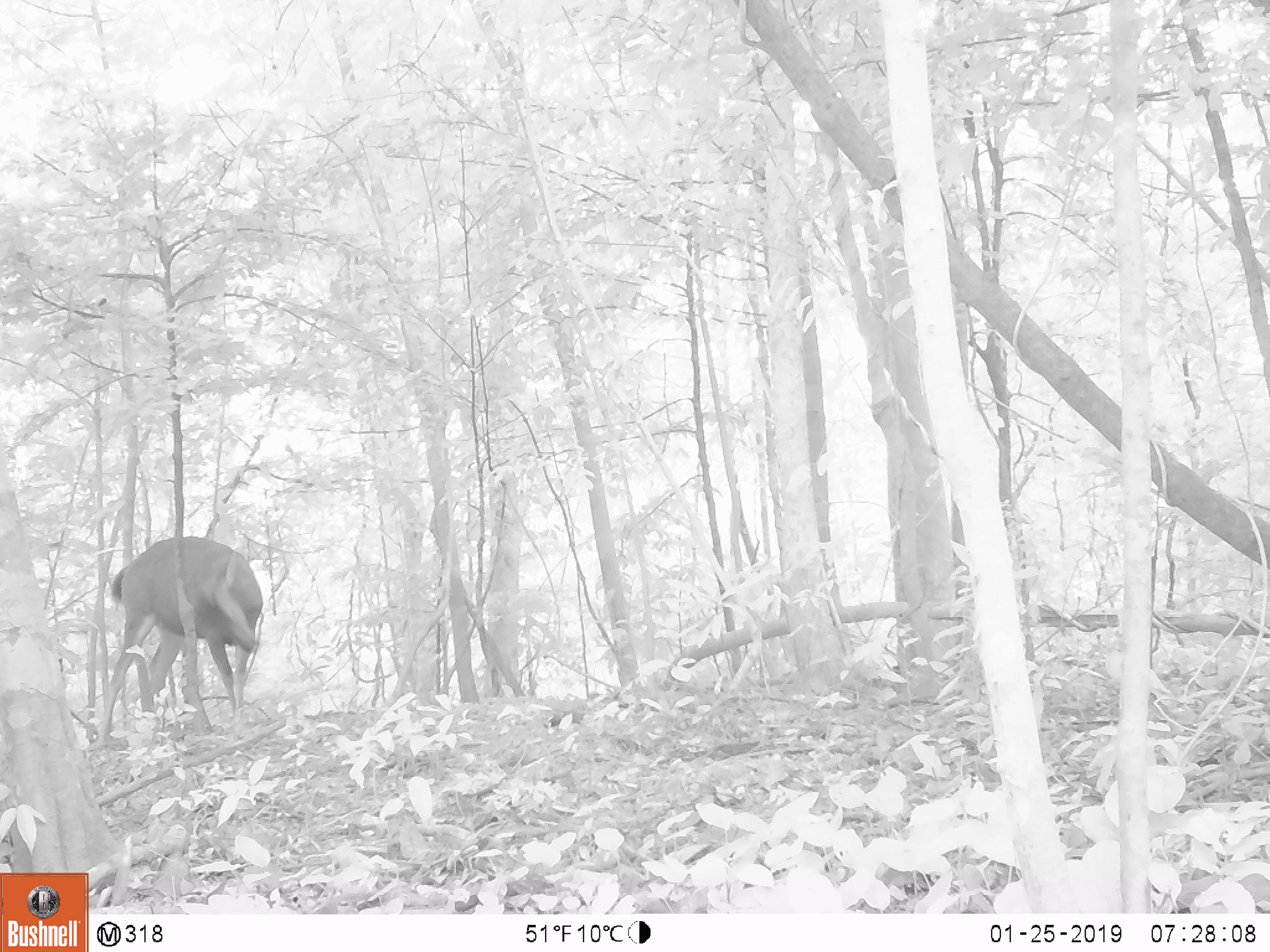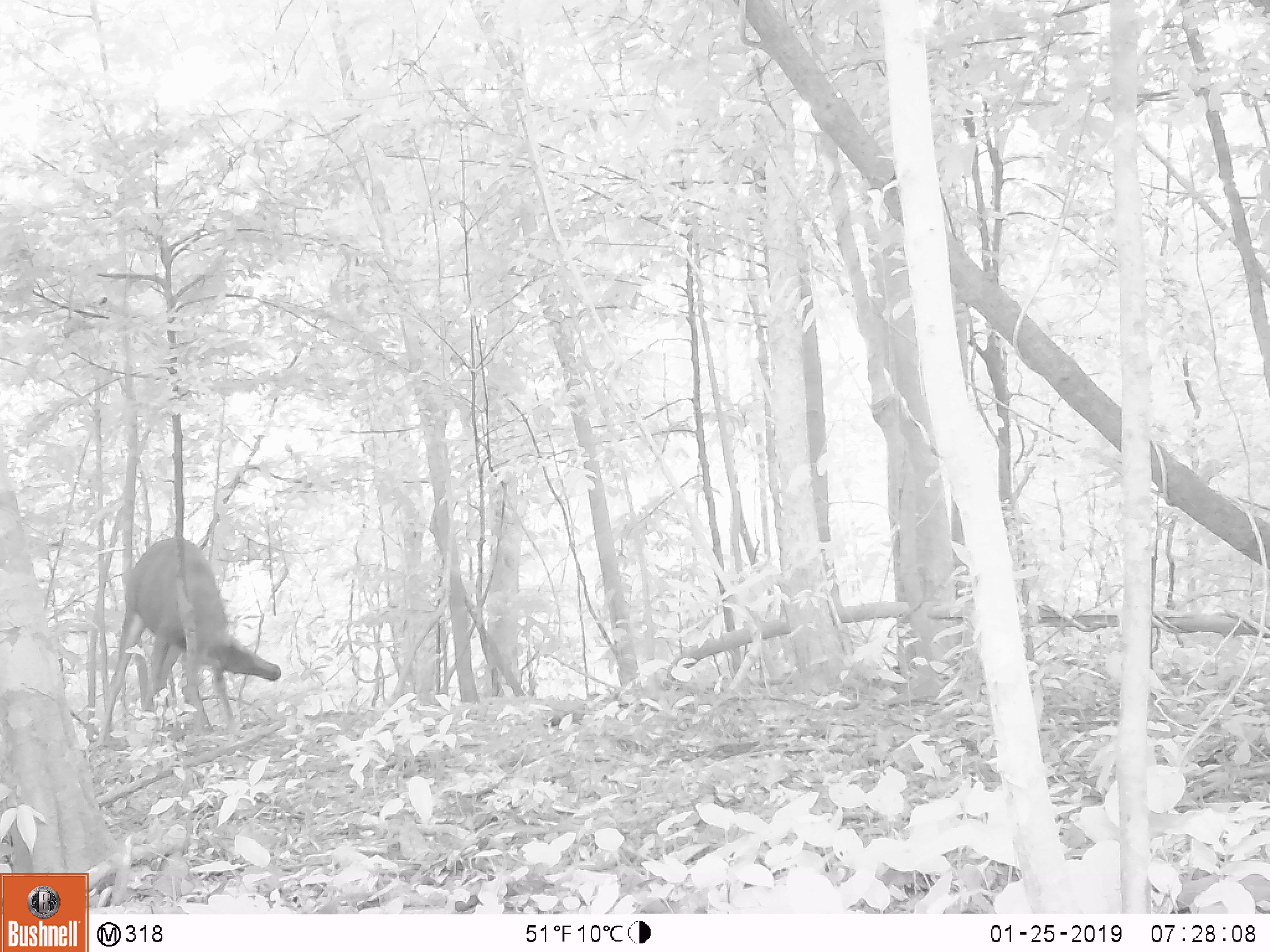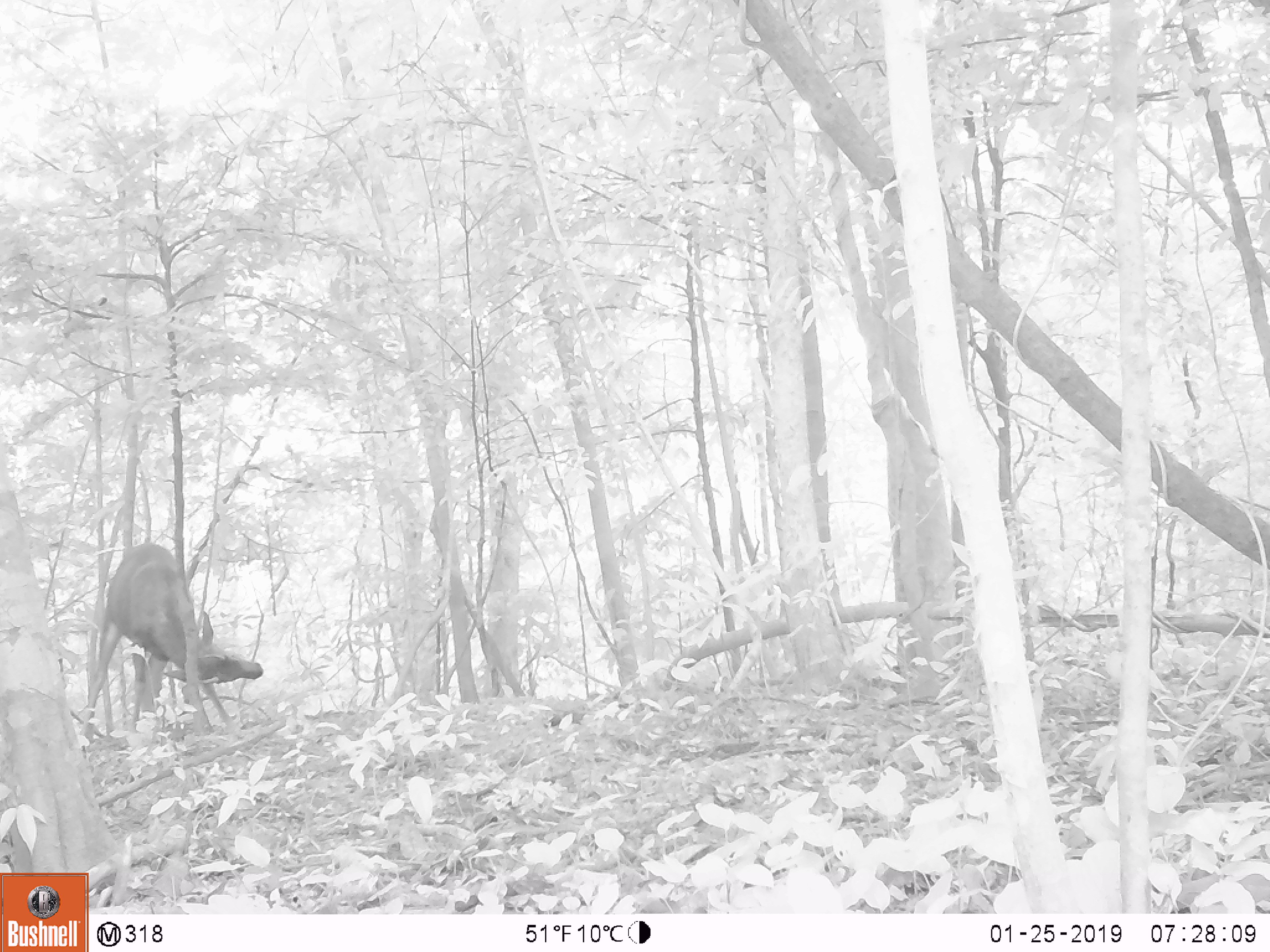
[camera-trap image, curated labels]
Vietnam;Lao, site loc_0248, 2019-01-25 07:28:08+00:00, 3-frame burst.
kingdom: Animalia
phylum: Chordata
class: Mammalia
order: Artiodactyla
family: Cervidae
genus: Rusa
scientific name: Rusa unicolor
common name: sambar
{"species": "sambar (Rusa unicolor)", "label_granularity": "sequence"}